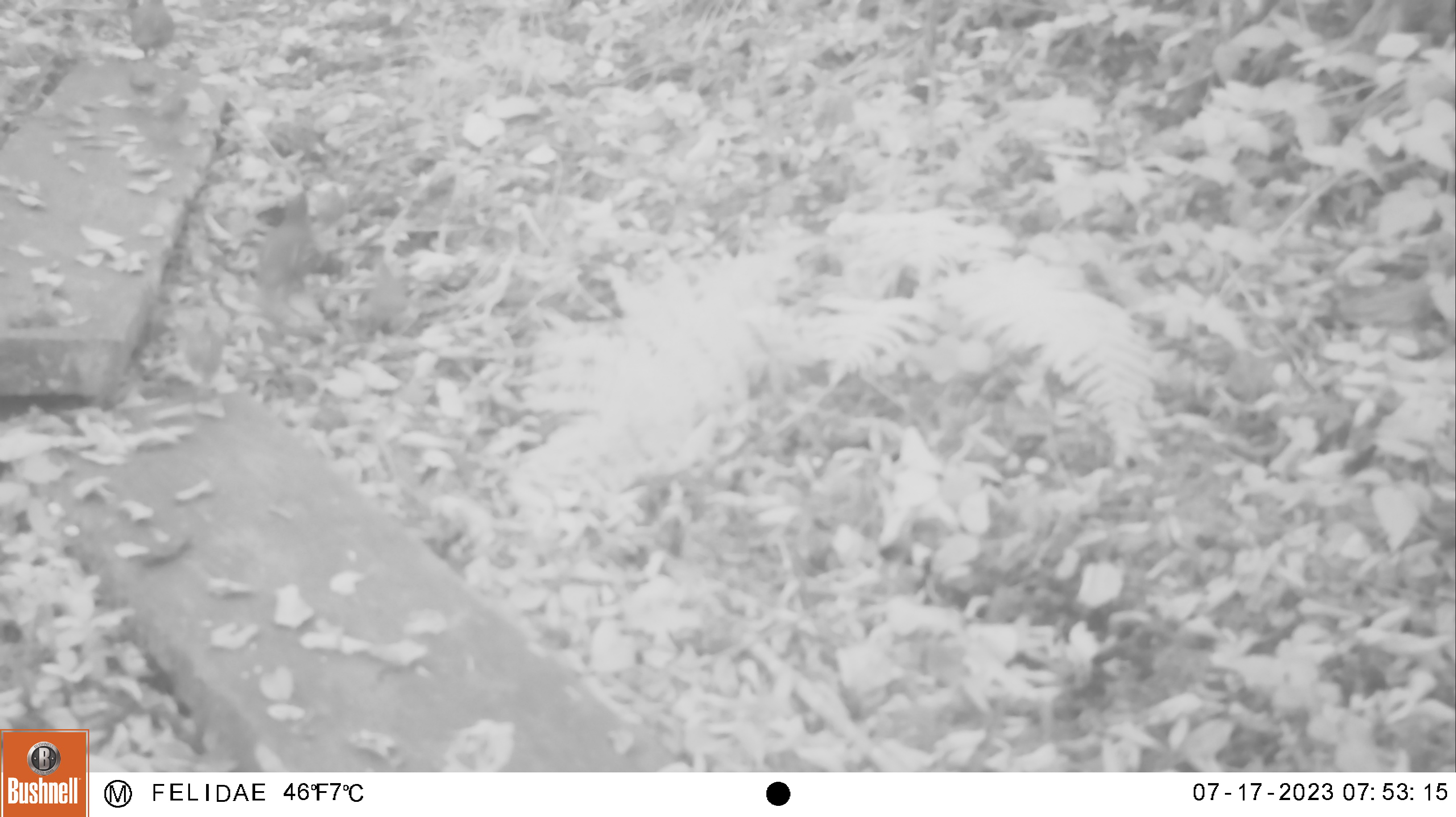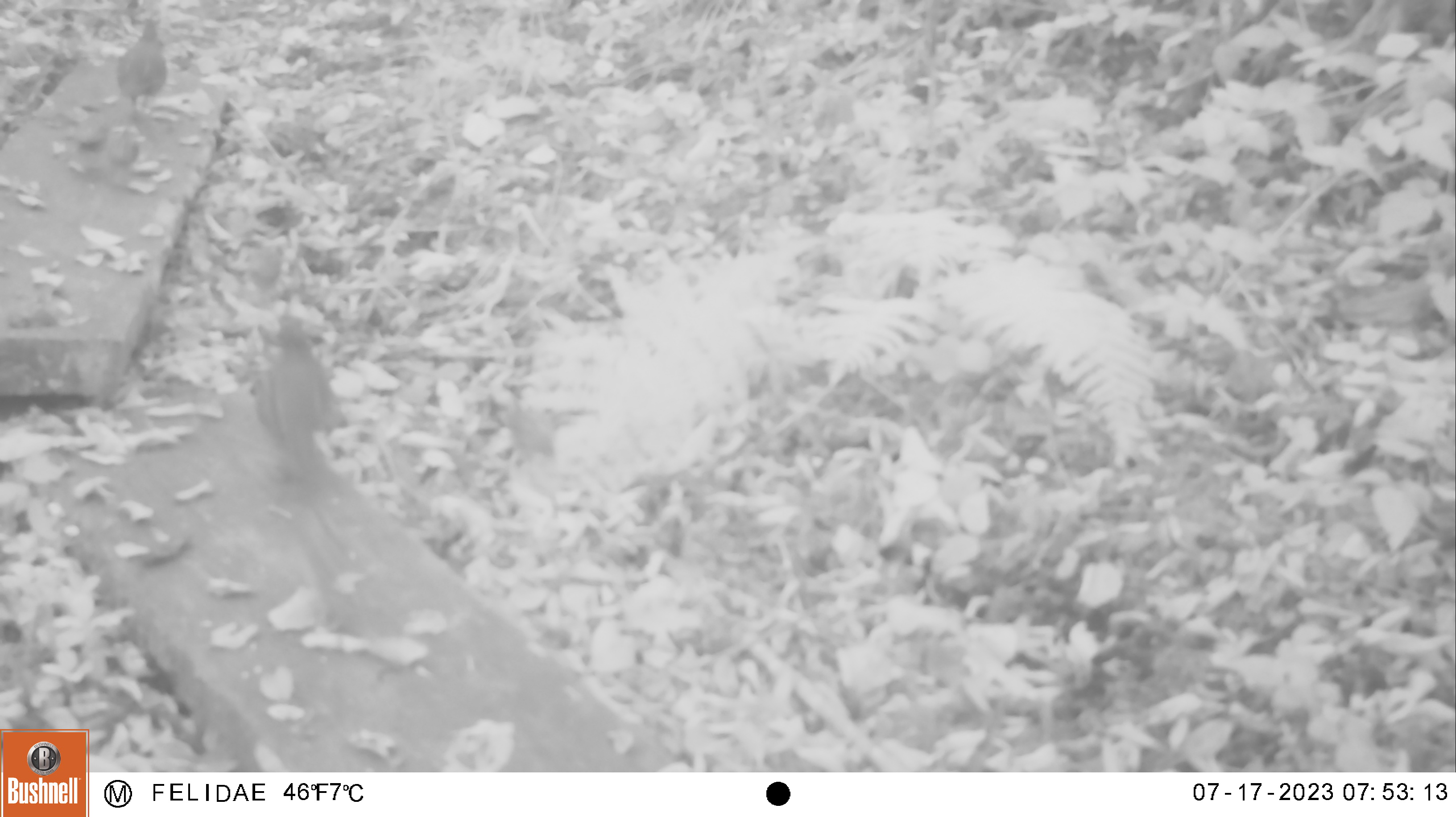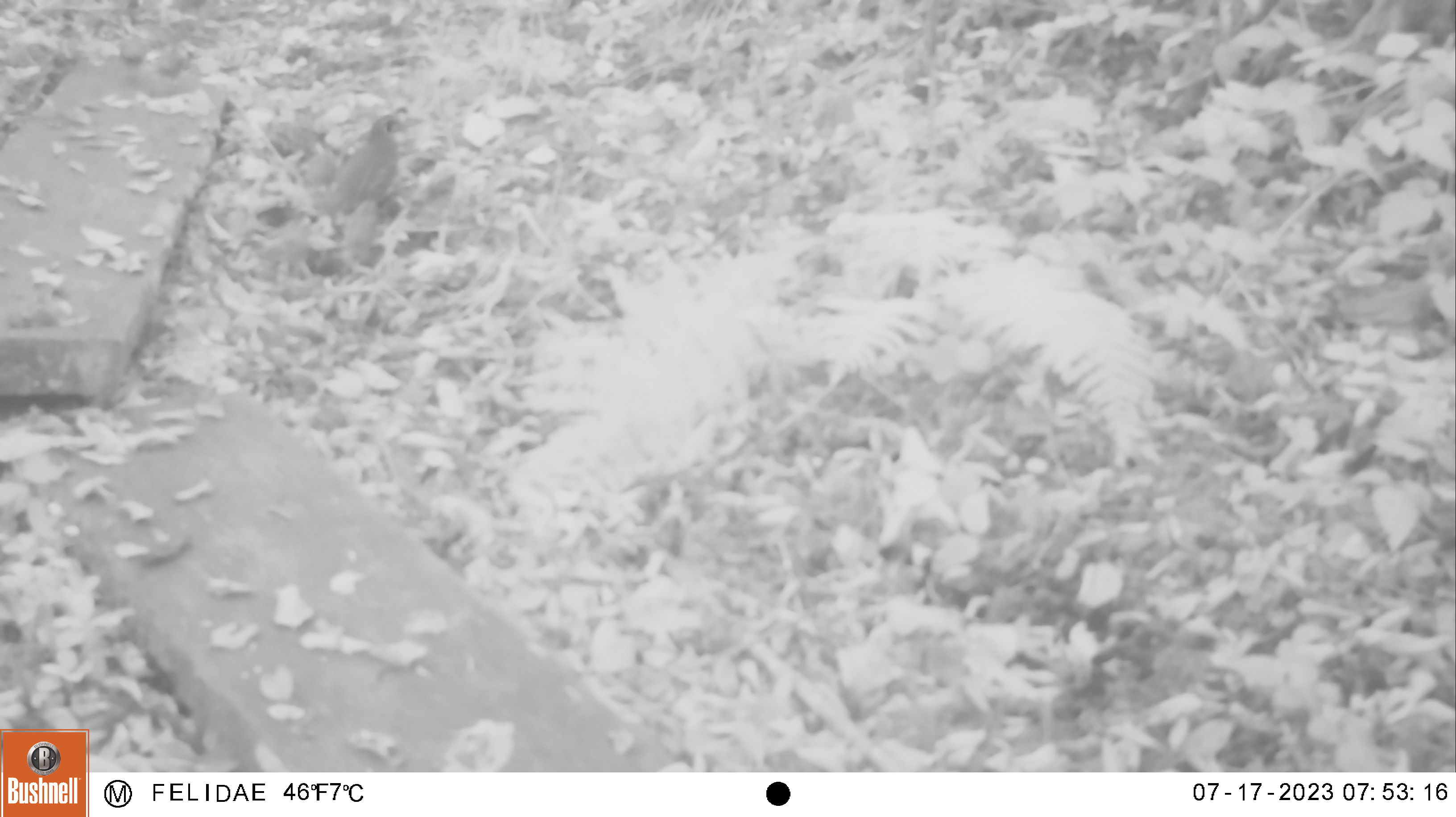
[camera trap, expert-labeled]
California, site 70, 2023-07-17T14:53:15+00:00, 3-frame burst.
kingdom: Animalia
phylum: Chordata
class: Aves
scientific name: Aves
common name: bird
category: unknown bird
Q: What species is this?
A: Unknown bird (bird) (Aves).